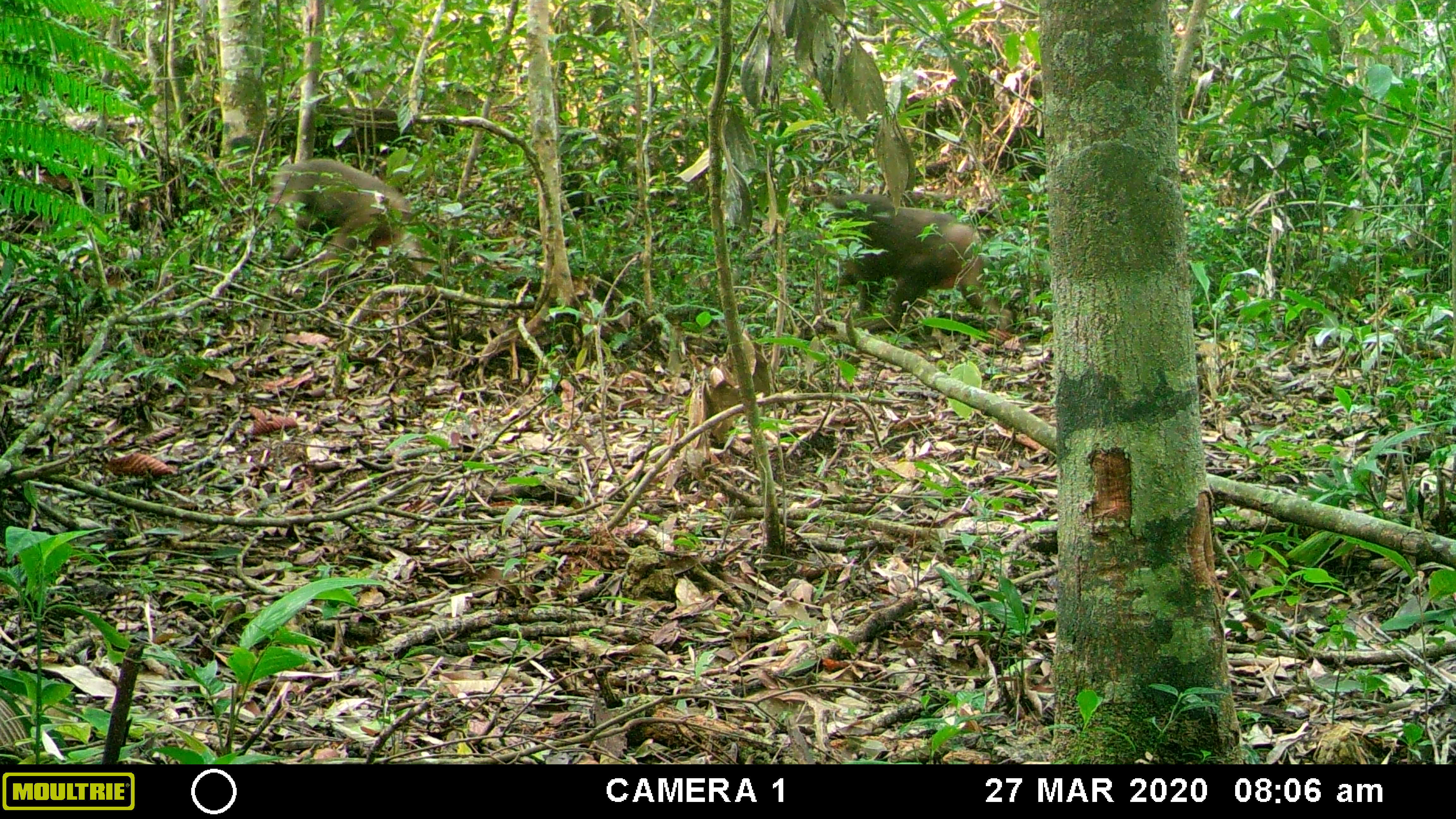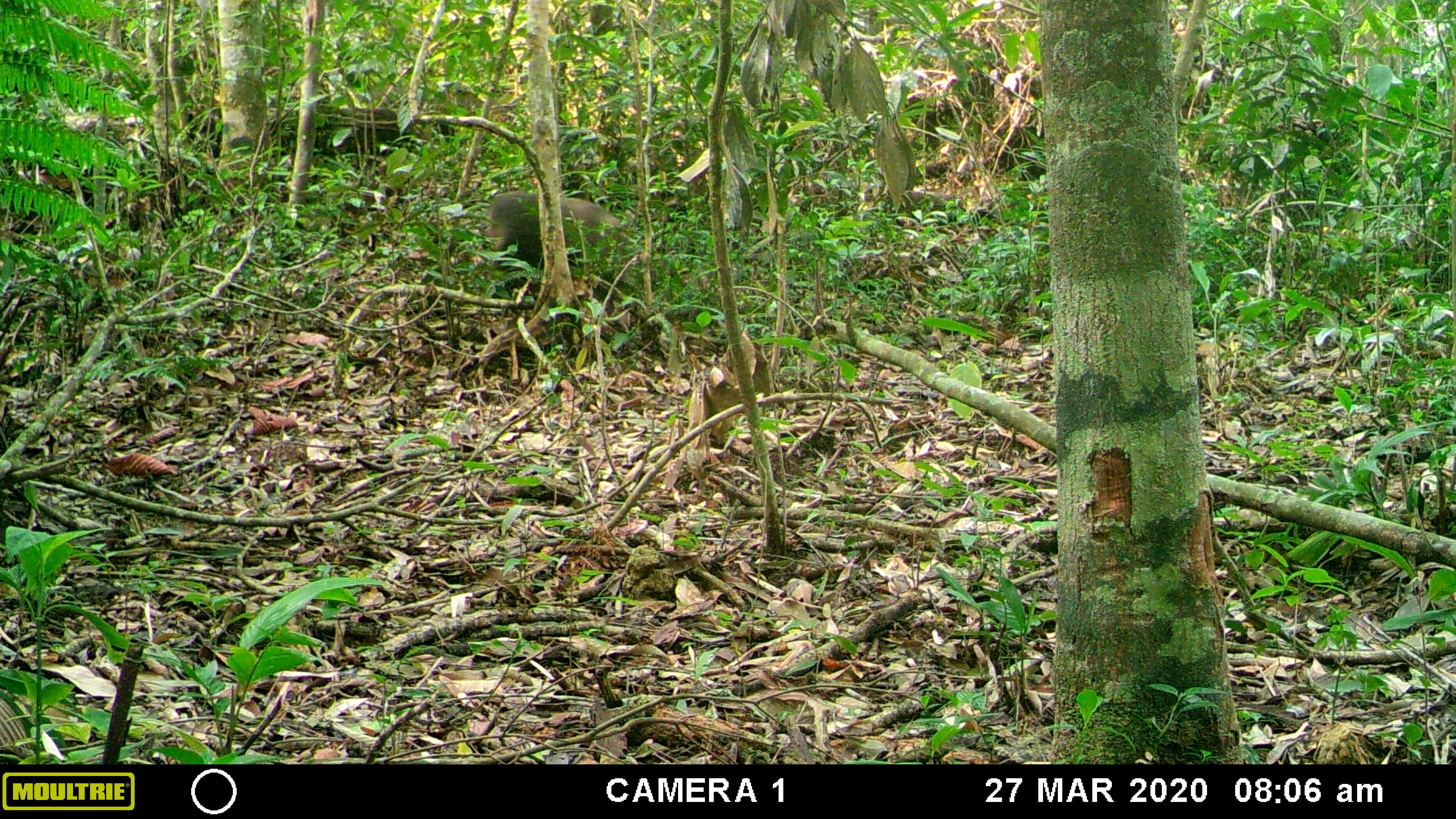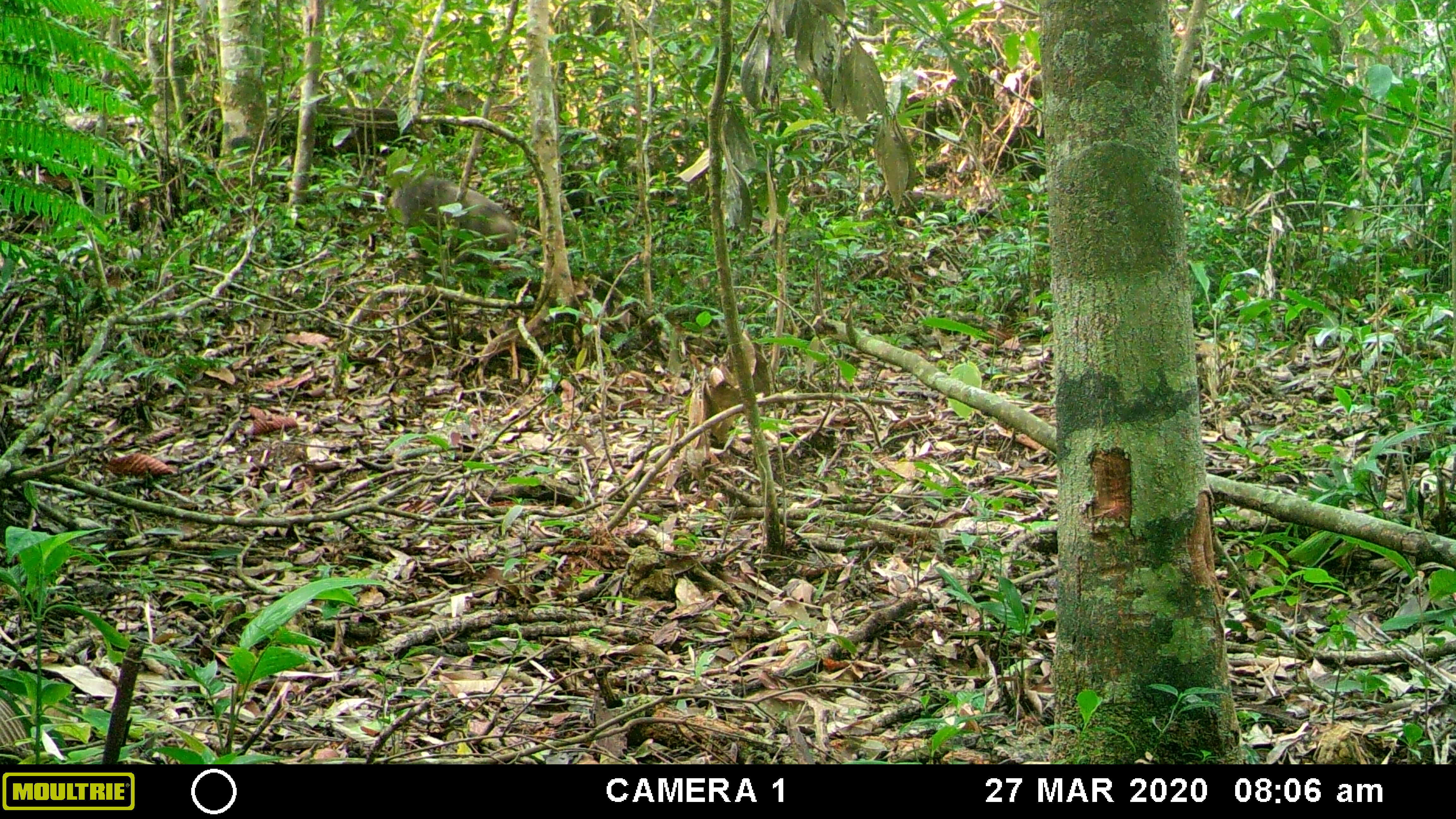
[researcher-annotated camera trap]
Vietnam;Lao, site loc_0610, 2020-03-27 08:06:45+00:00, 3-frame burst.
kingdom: Animalia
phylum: Chordata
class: Mammalia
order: Primates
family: Cercopithecidae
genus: Macaca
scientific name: Macaca arctoides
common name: stump-tailed macaque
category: stump tailed macaque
Stump tailed macaque (stump-tailed macaque) (Macaca arctoides). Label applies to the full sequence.